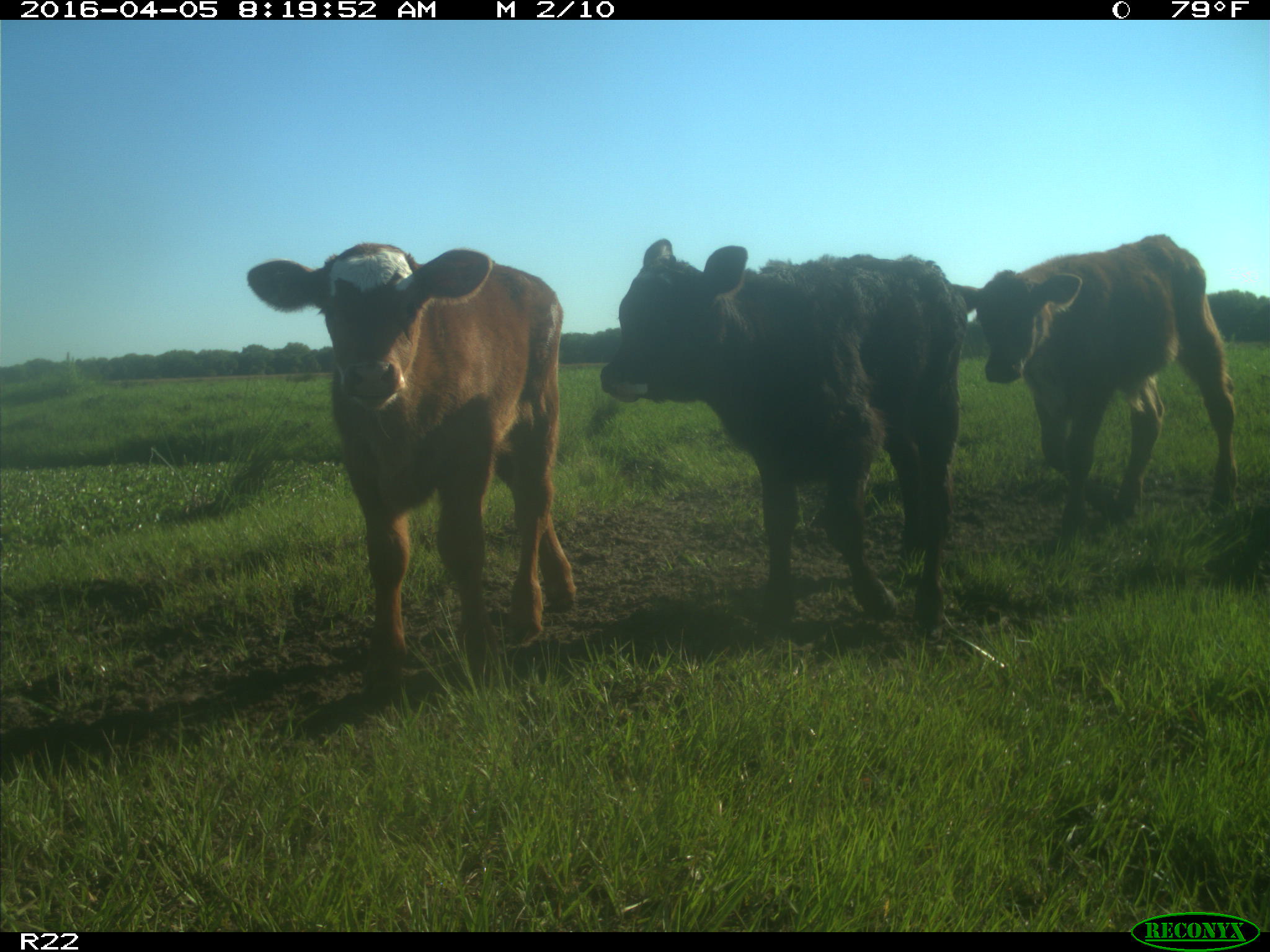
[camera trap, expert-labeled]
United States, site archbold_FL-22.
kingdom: Animalia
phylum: Chordata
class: Mammalia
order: Artiodactyla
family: Bovidae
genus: Bos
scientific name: Bos taurus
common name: domestic cow